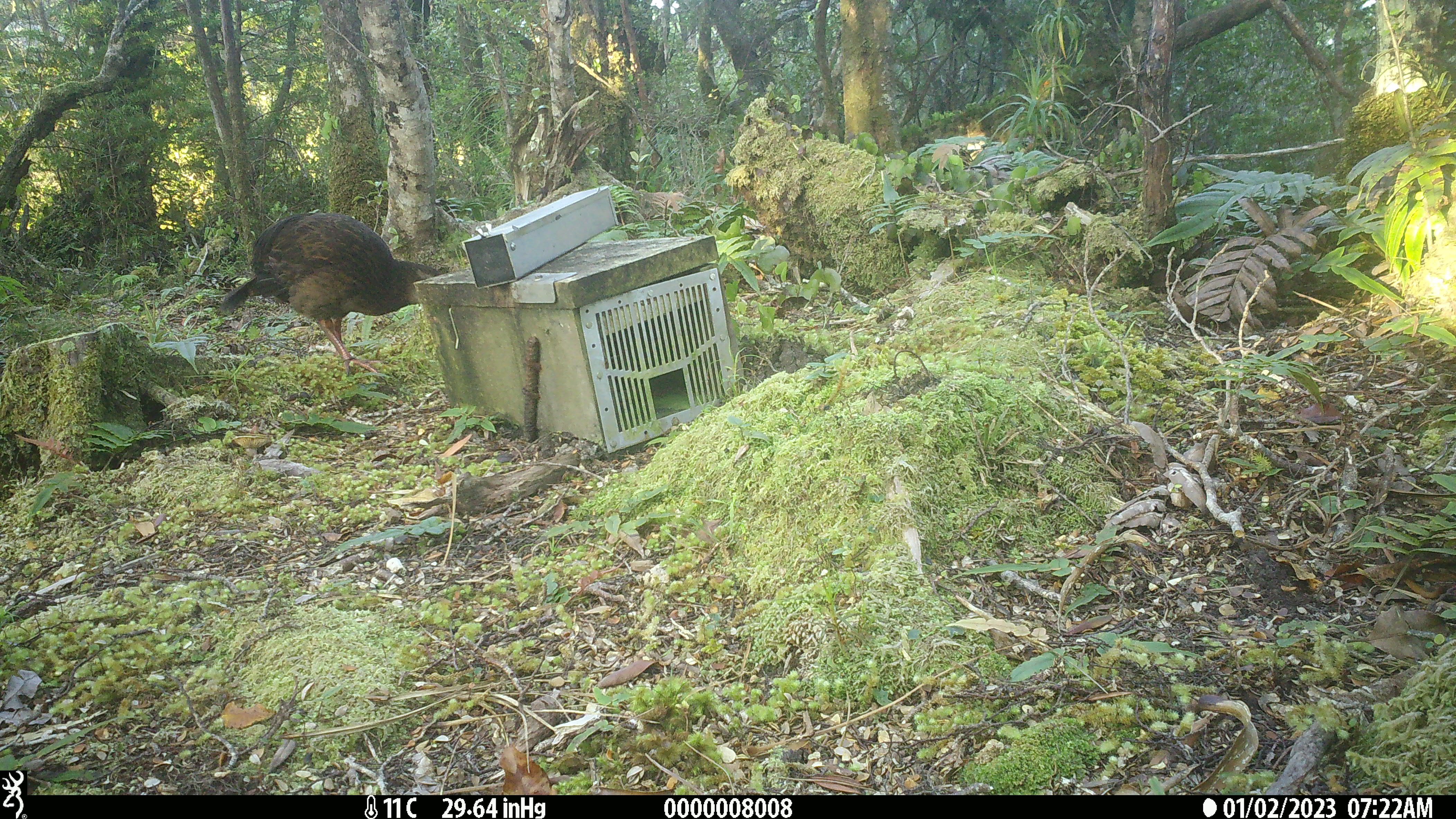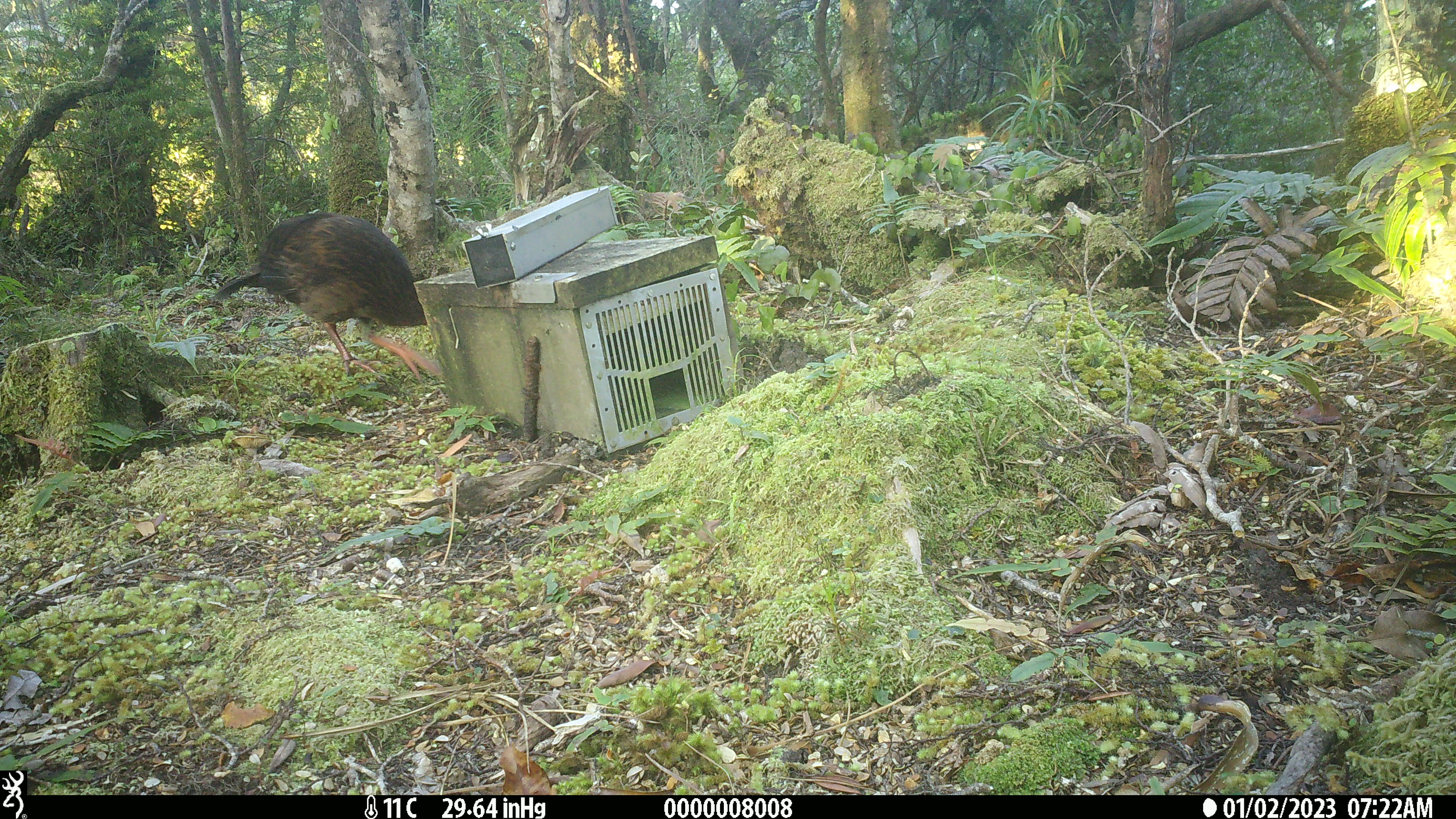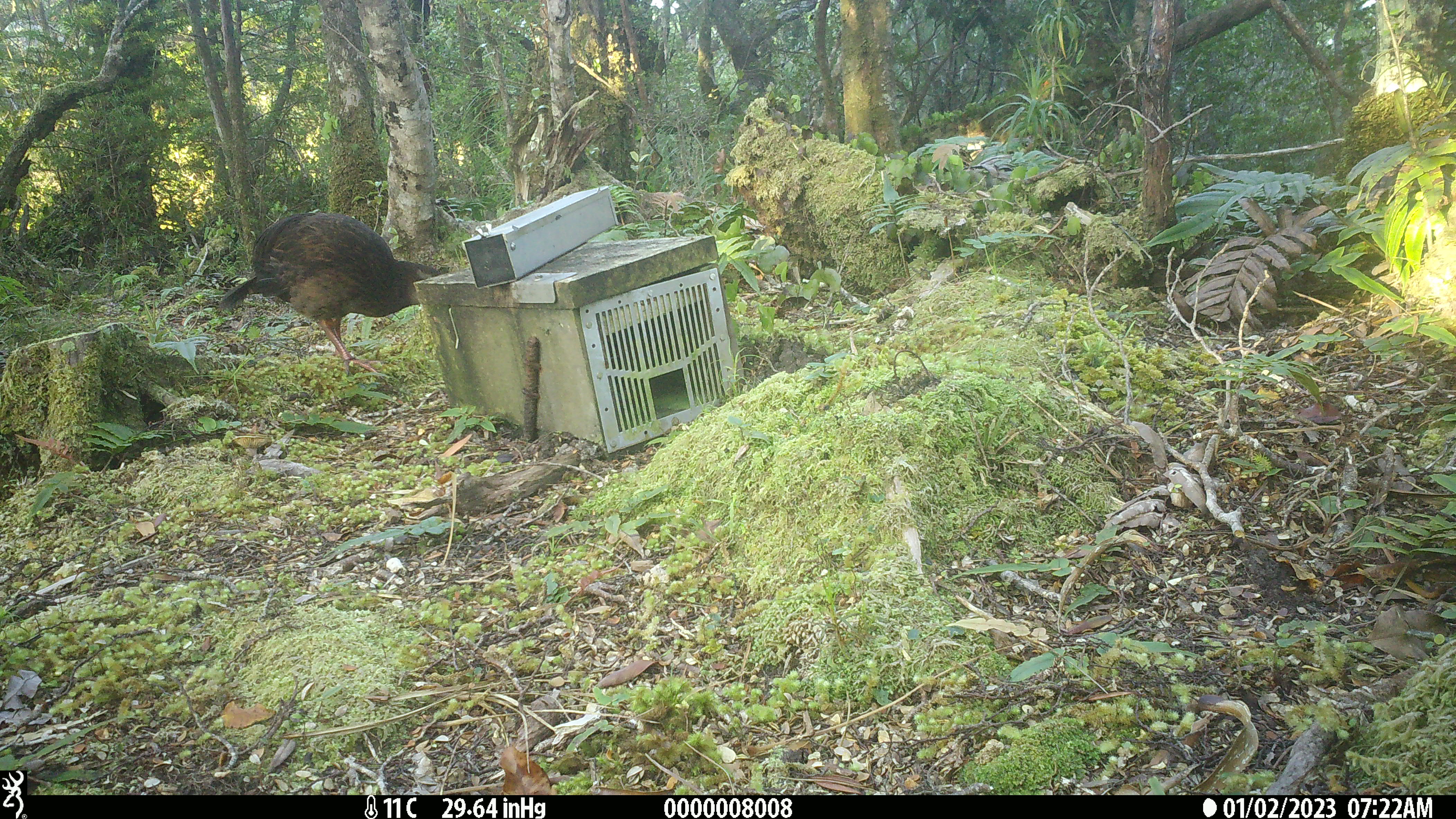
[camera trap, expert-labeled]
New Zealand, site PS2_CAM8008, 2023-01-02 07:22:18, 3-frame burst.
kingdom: Animalia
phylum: Chordata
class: Aves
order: Gruiformes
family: Rallidae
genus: Gallirallus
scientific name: Gallirallus australis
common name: weka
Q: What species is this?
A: Weka (Gallirallus australis).